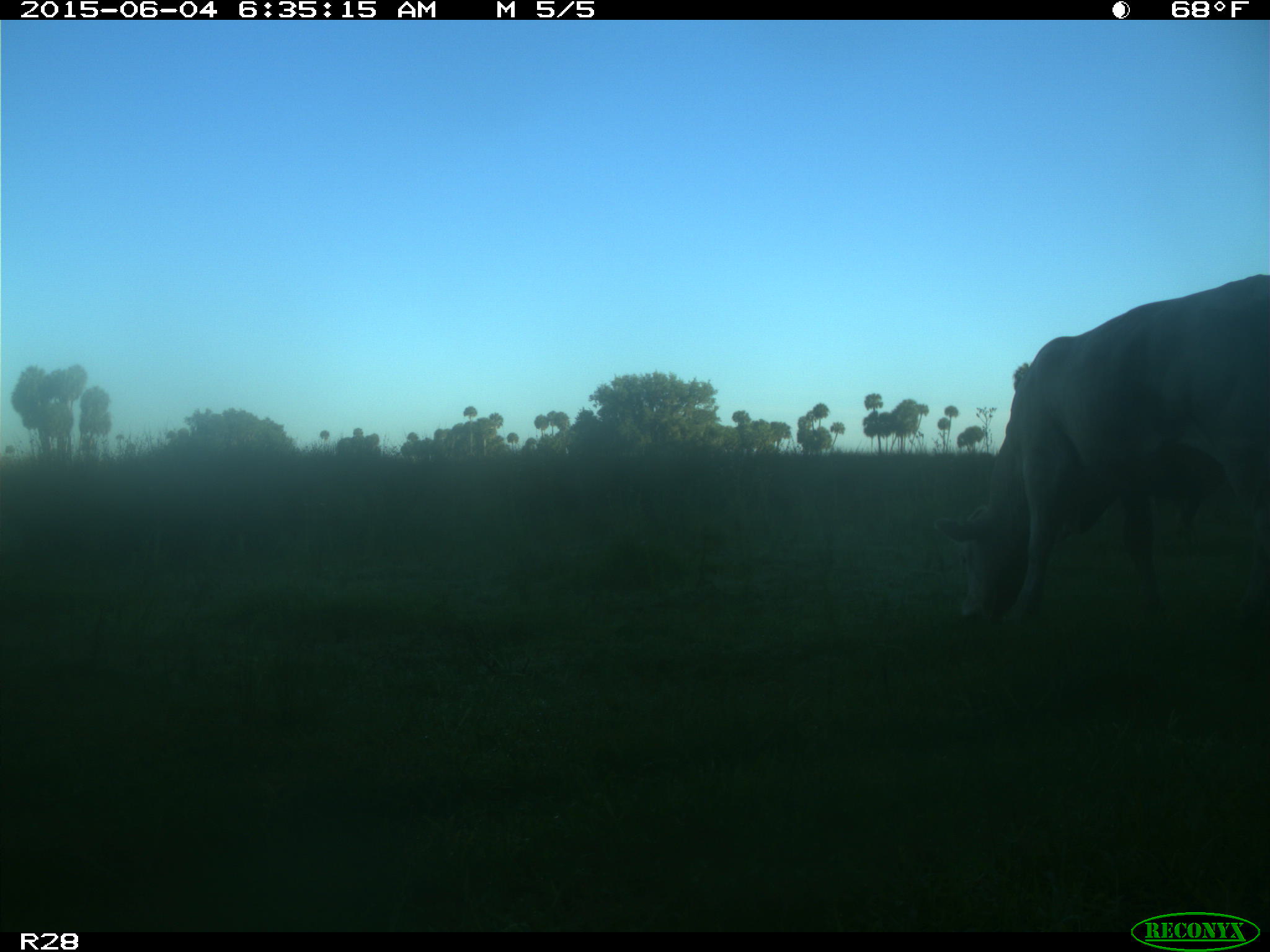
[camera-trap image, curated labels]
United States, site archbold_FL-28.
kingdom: Animalia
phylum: Chordata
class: Mammalia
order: Artiodactyla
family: Bovidae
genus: Bos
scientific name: Bos taurus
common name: domestic cow